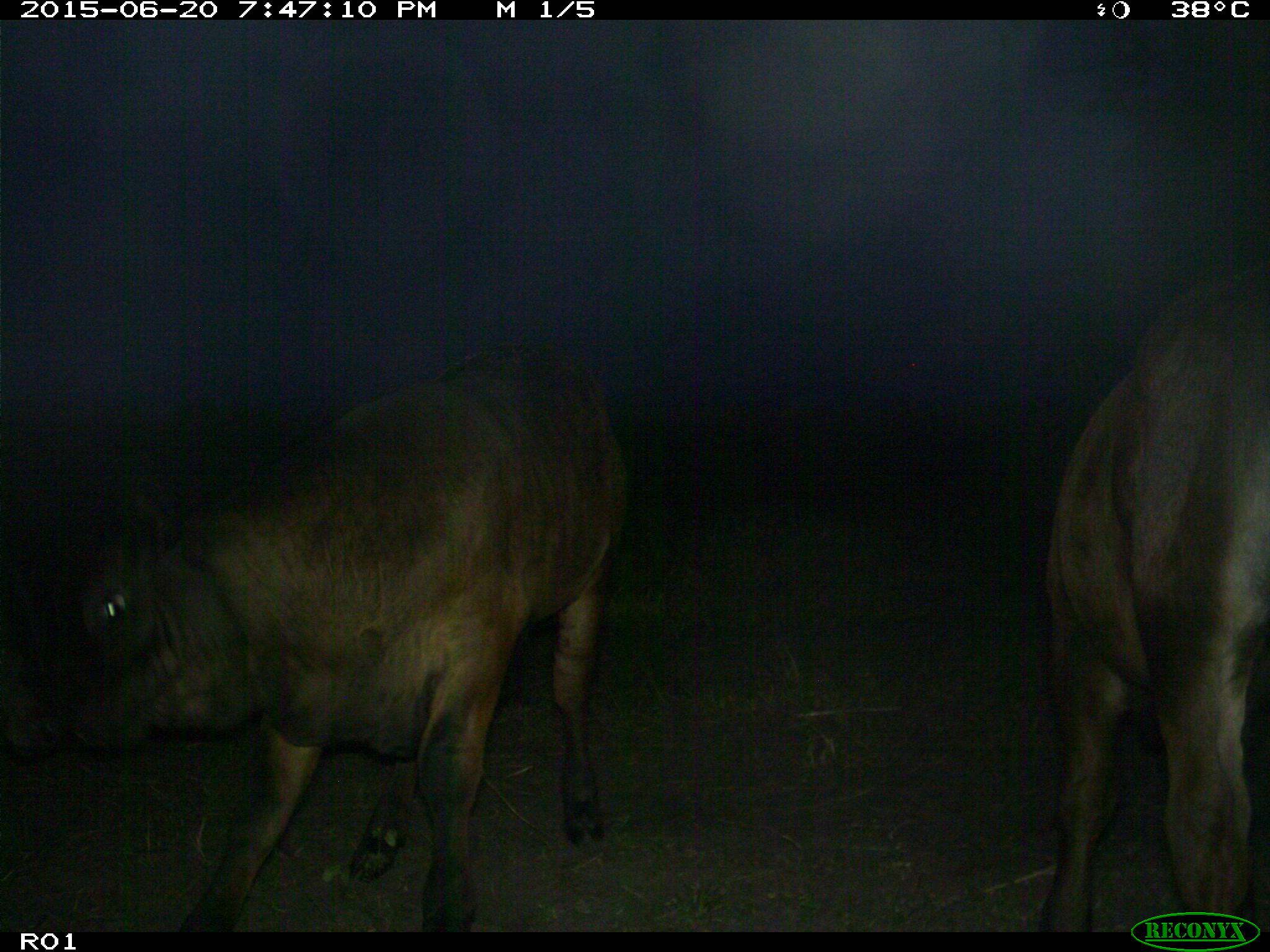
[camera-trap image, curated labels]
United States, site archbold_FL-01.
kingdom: Animalia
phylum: Chordata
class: Mammalia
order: Artiodactyla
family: Bovidae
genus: Bos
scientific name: Bos taurus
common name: domestic cow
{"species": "Bos taurus (domestic cow)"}